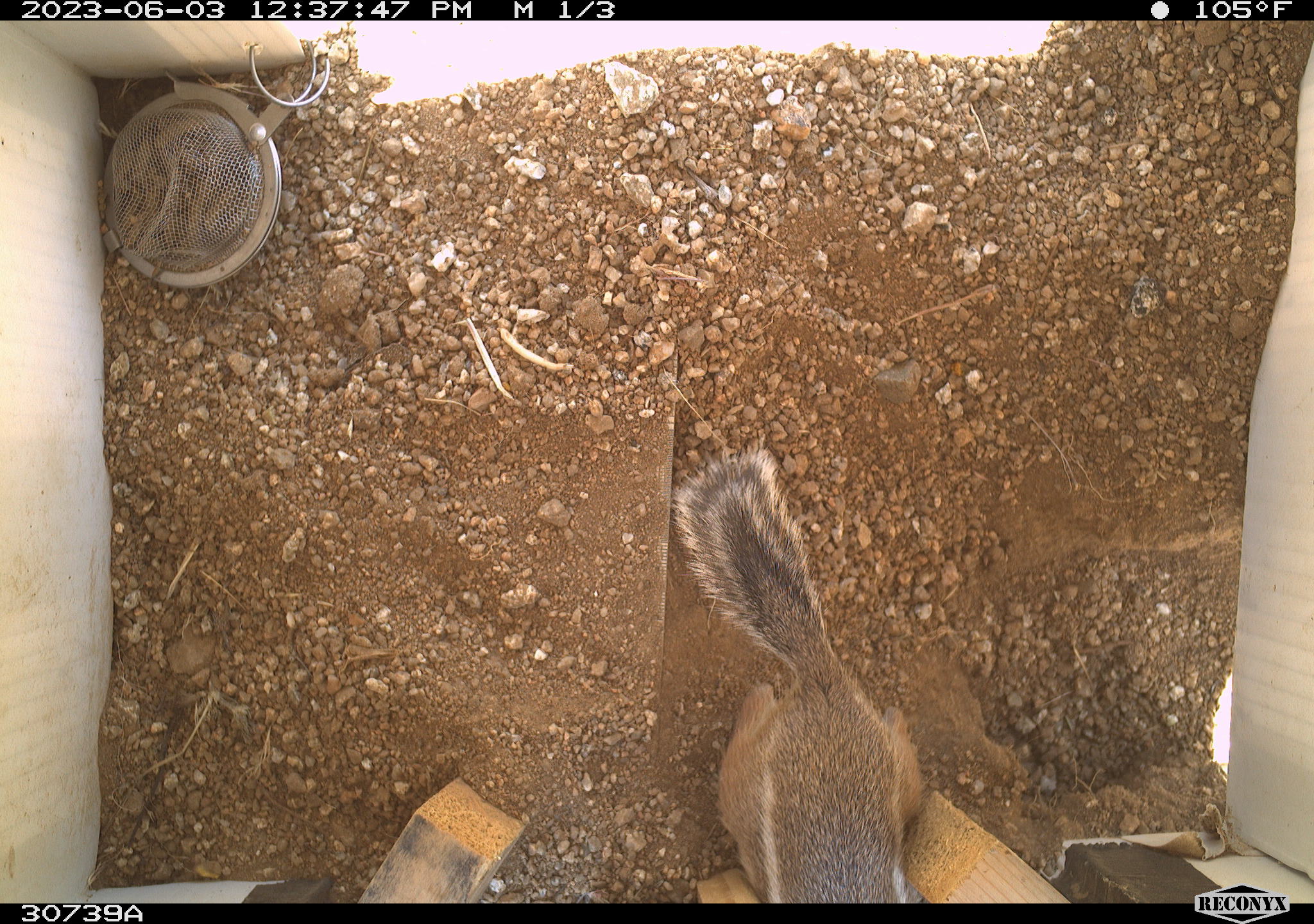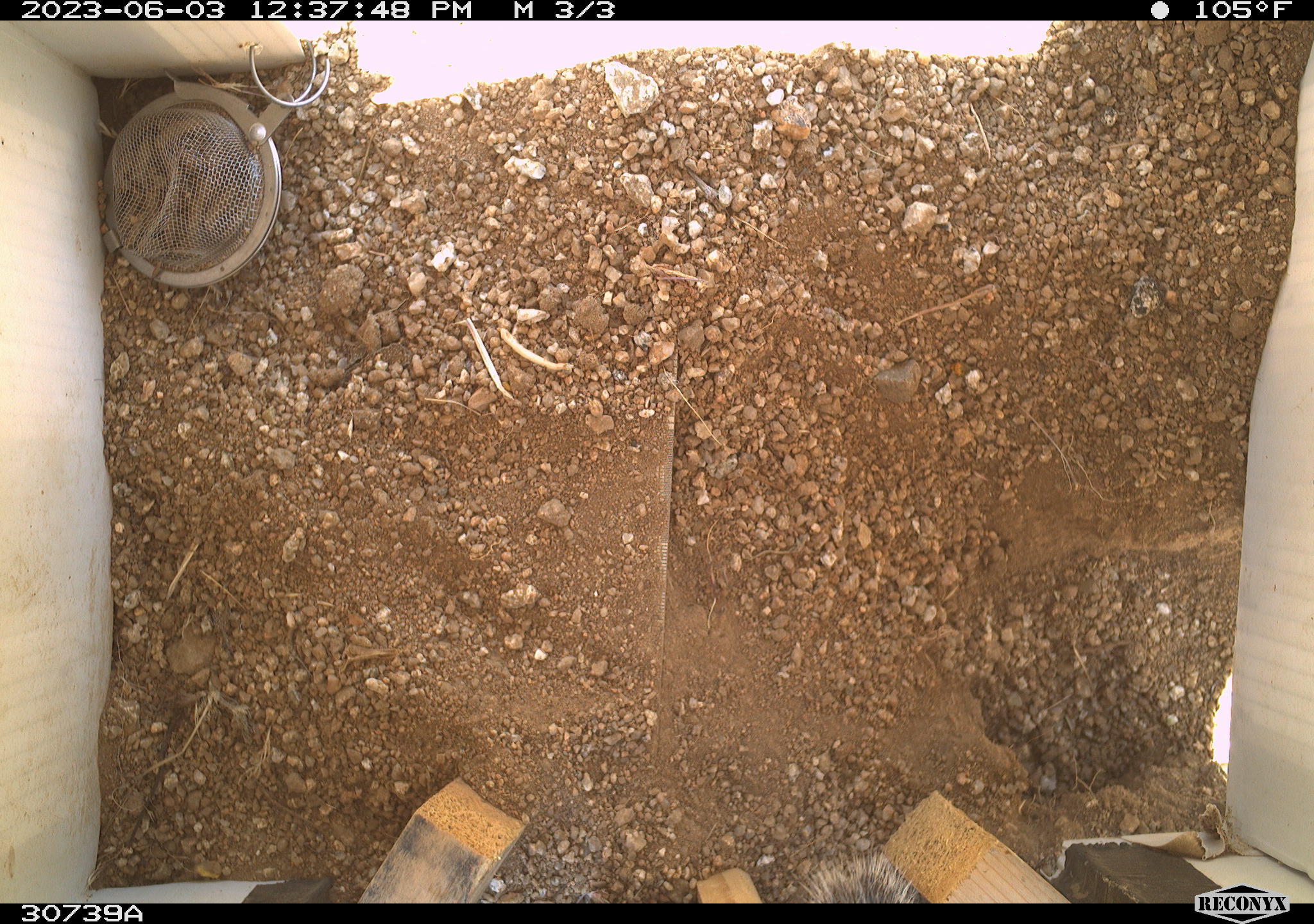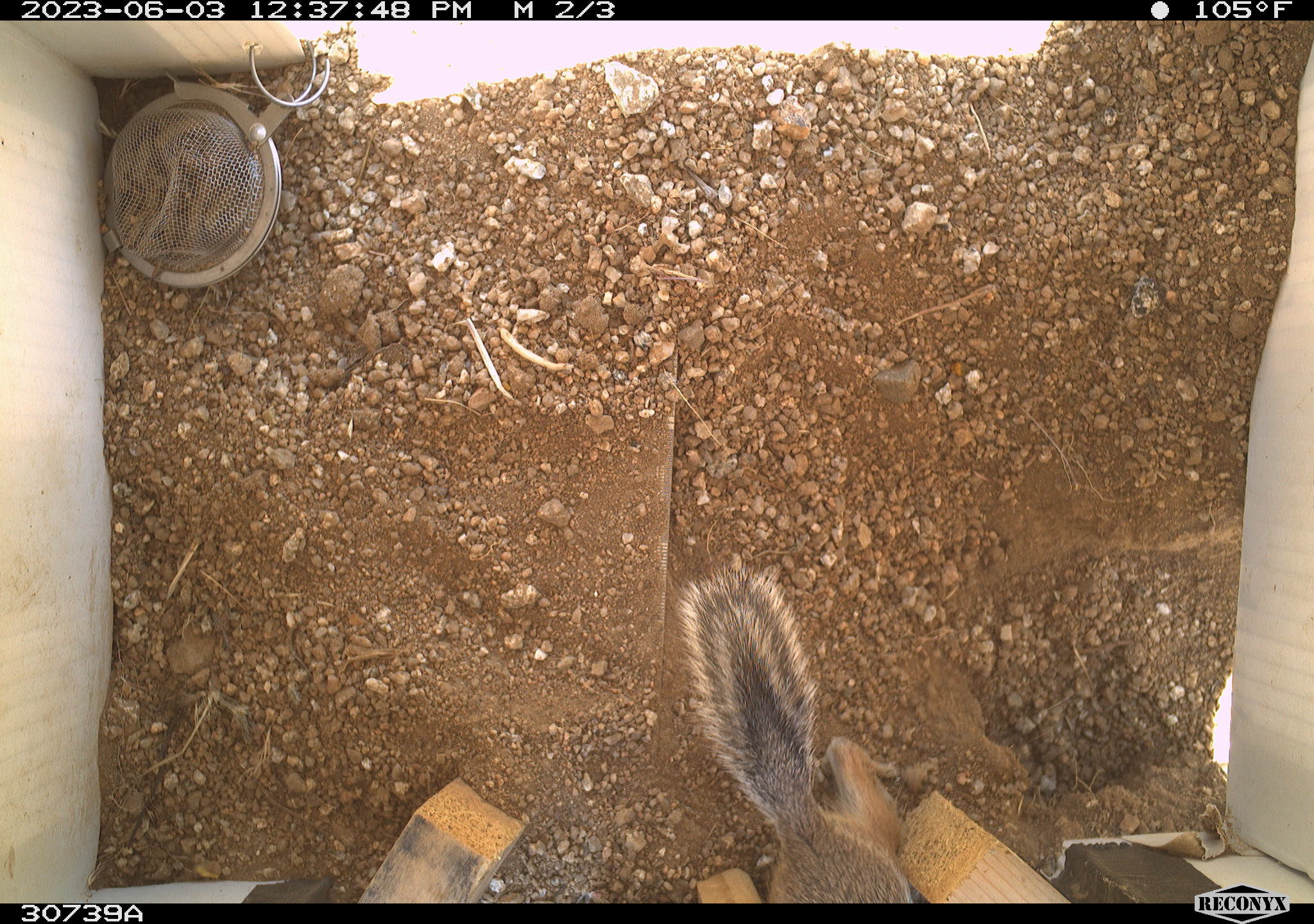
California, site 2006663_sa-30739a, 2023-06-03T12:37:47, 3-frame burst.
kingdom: Animalia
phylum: Chordata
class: Mammalia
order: Rodentia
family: Sciuridae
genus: Ammospermophilus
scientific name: Ammospermophilus leucurus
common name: white-tailed antelope squirrel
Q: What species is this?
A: White-tailed antelope squirrel (Ammospermophilus leucurus).